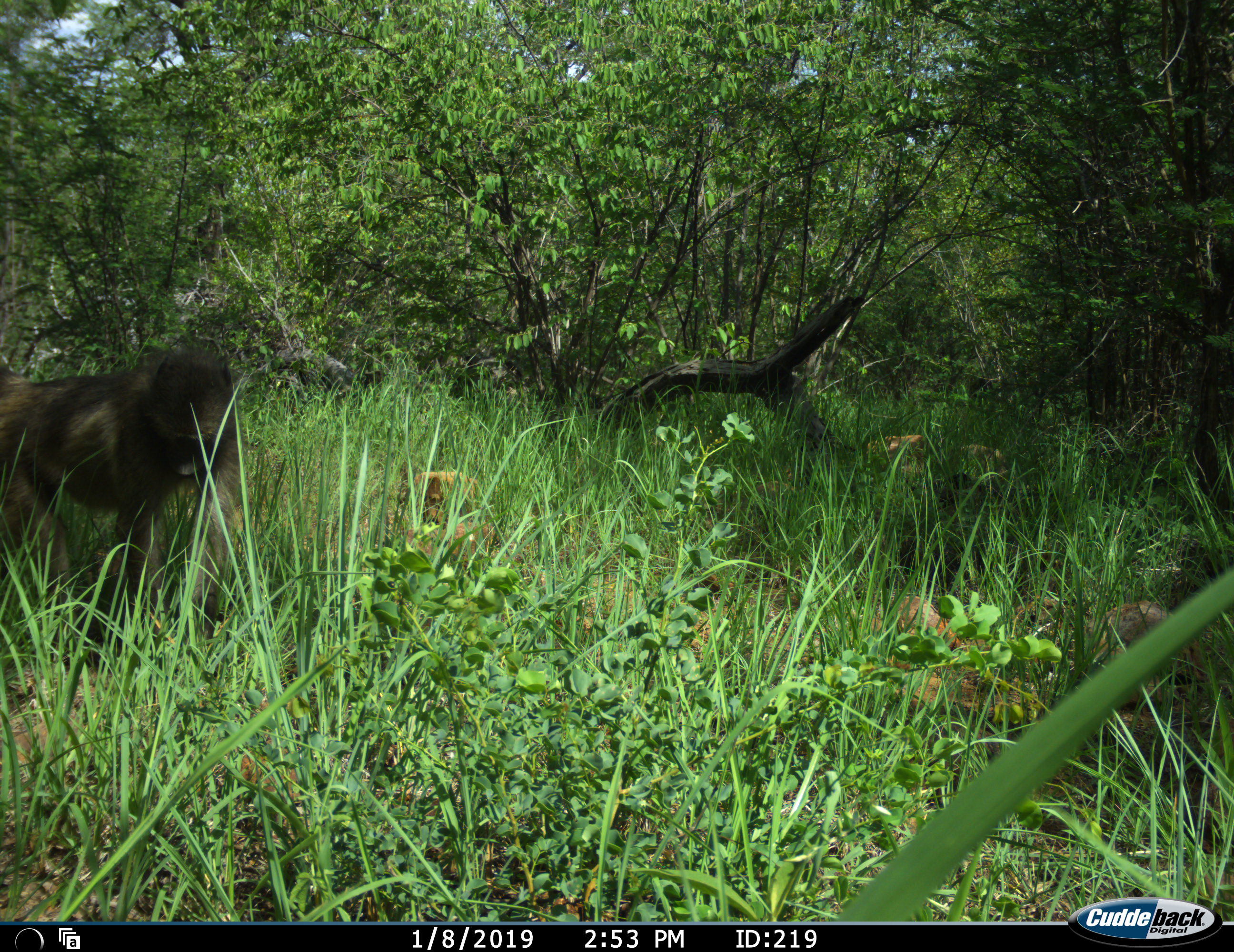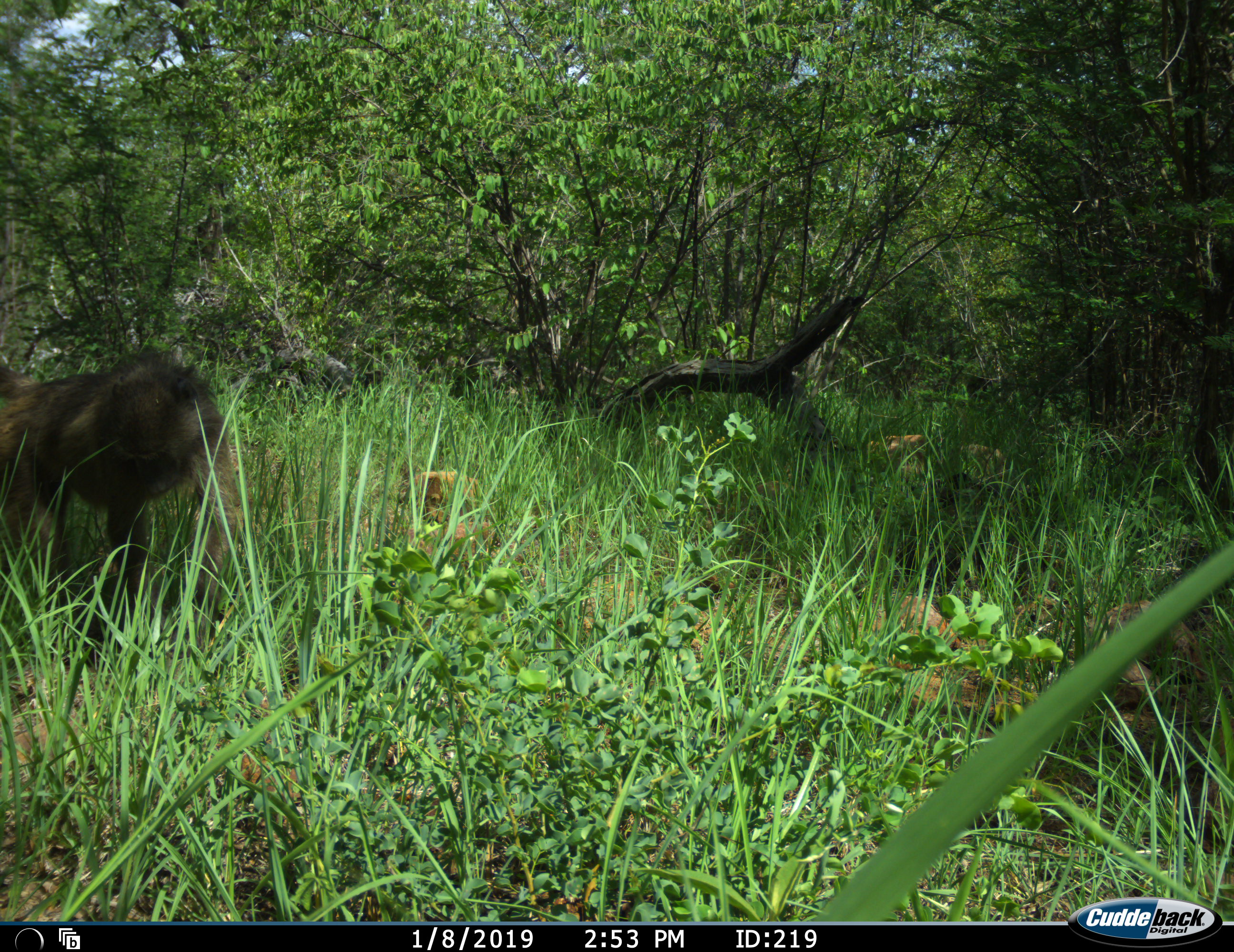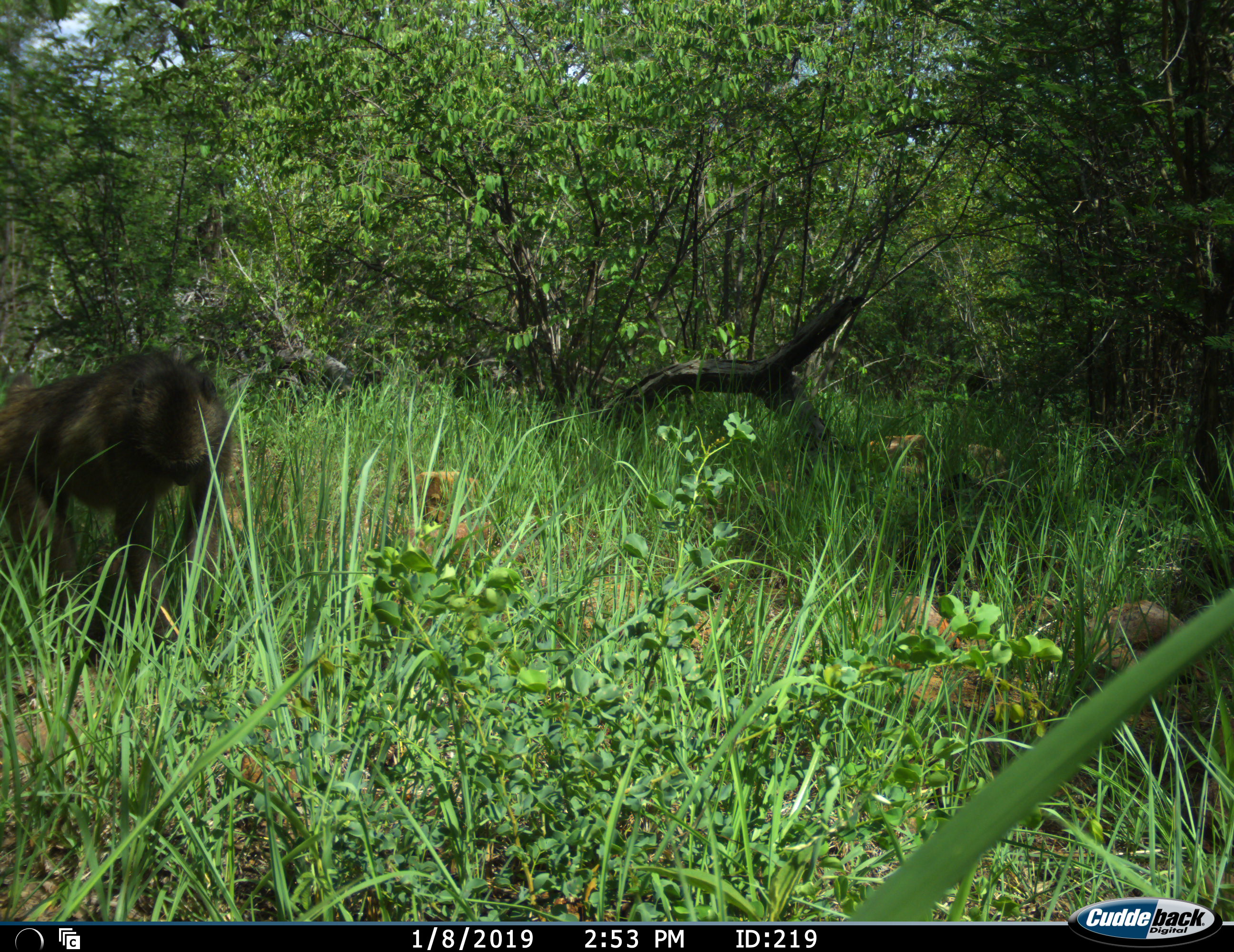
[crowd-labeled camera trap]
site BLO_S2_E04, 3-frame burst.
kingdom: Animalia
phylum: Chordata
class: Mammalia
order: Primates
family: Cercopithecidae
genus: Papio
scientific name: Papio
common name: baboon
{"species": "baboon (Papio)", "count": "1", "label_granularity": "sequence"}